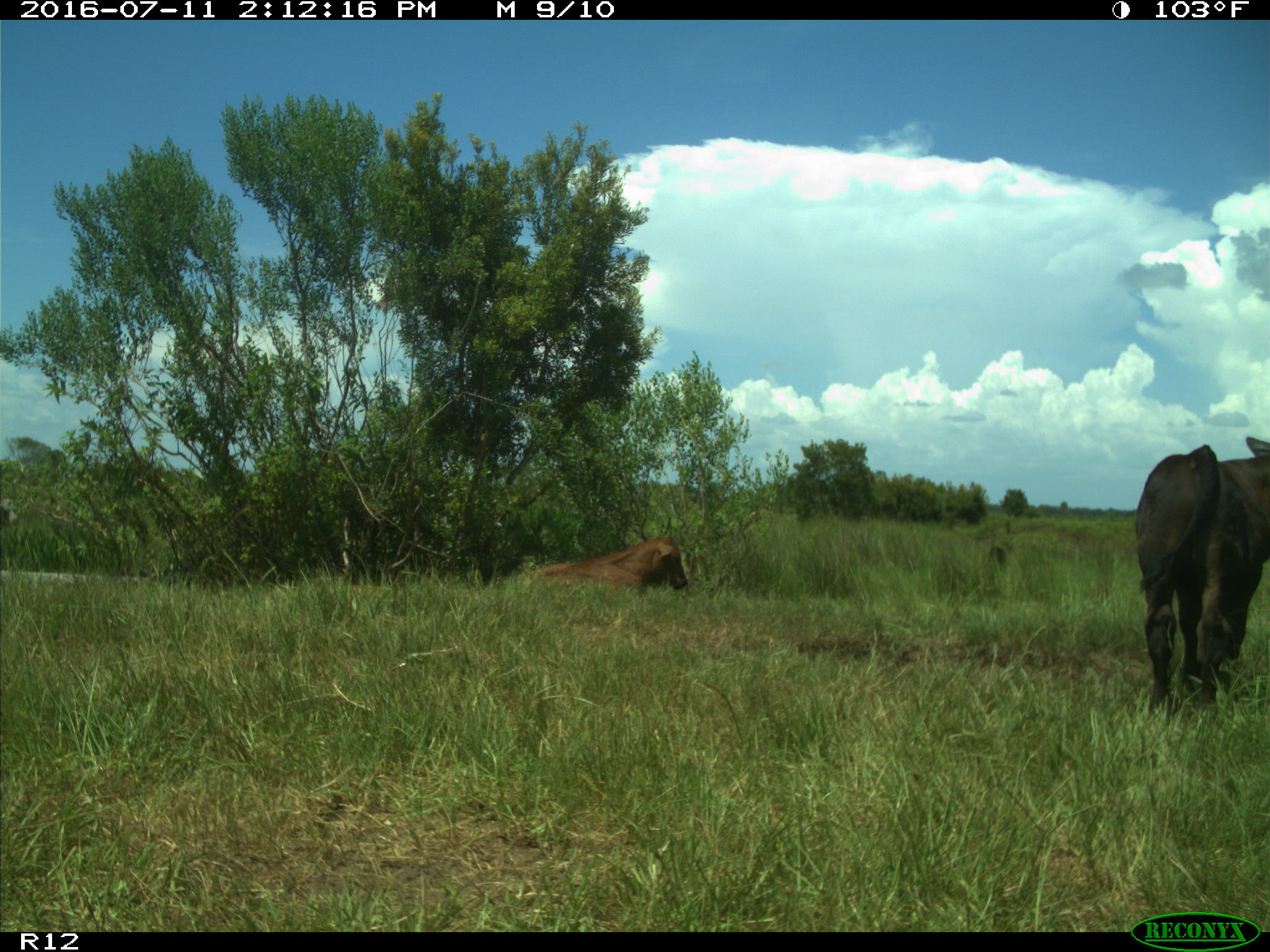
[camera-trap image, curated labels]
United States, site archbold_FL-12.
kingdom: Animalia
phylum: Chordata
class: Mammalia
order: Artiodactyla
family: Bovidae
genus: Bos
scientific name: Bos taurus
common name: domestic cow